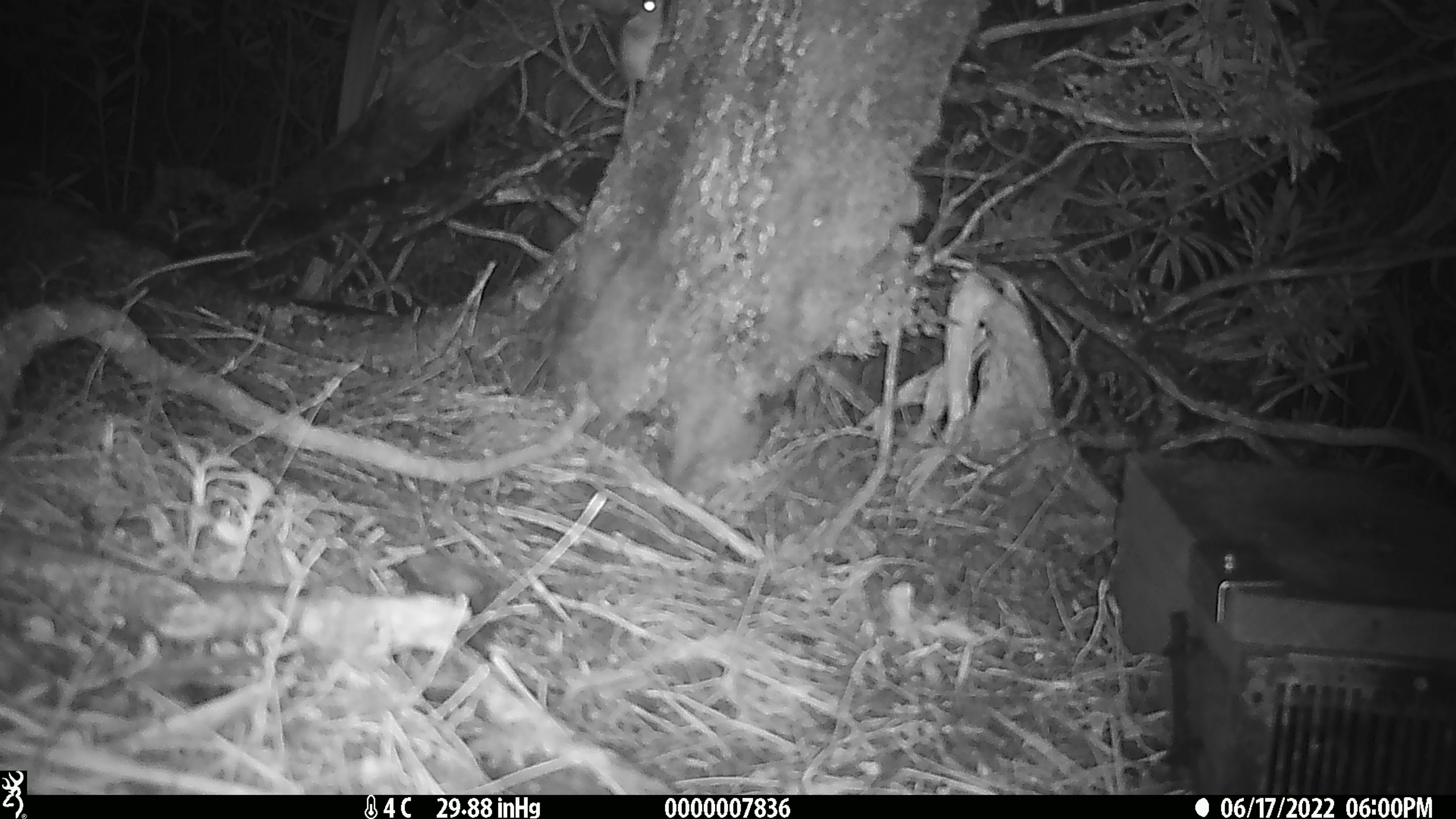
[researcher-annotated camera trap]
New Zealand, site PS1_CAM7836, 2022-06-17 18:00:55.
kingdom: Animalia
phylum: Chordata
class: Mammalia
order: Rodentia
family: Muridae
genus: Mus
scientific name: Mus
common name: mouse